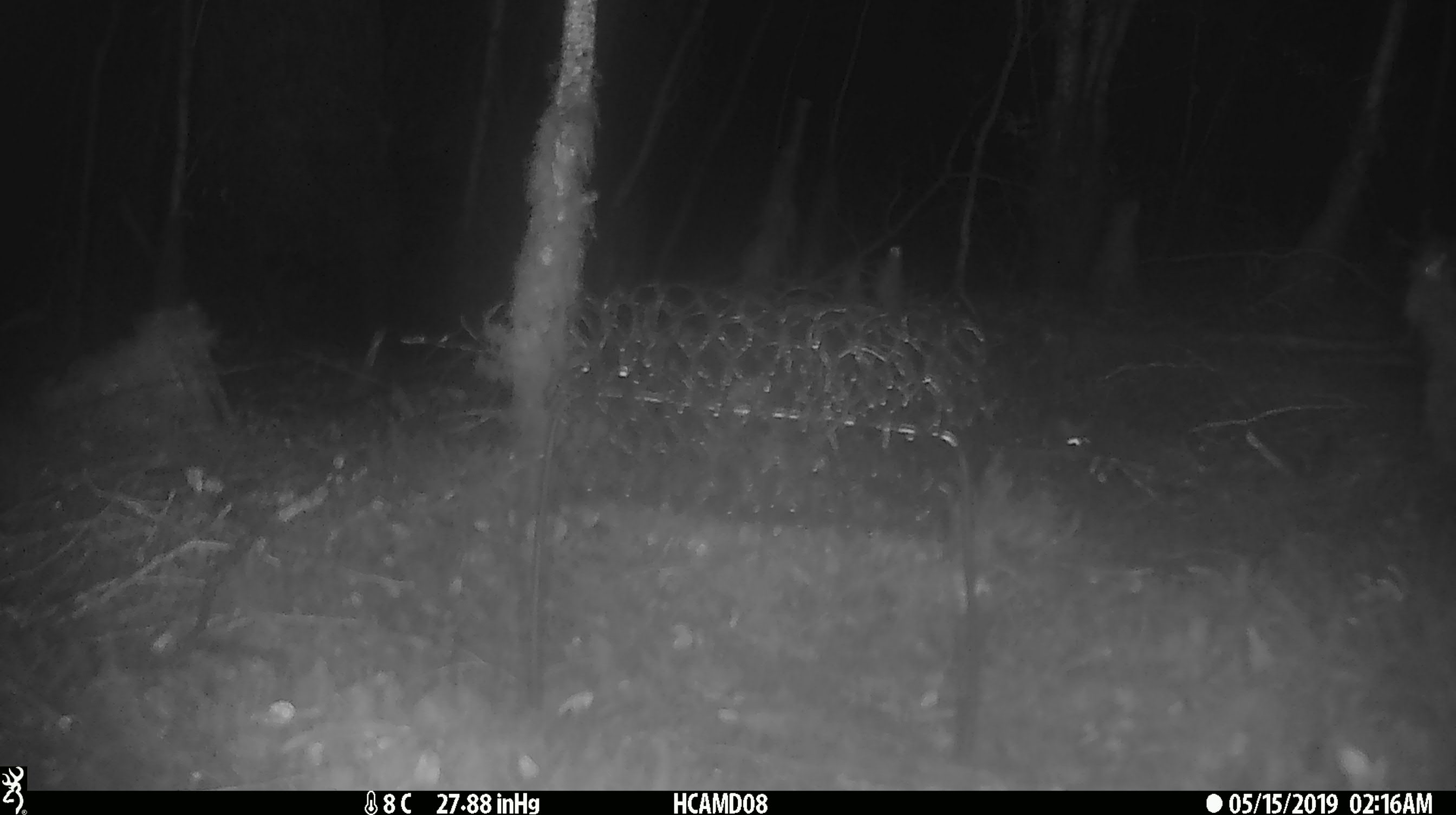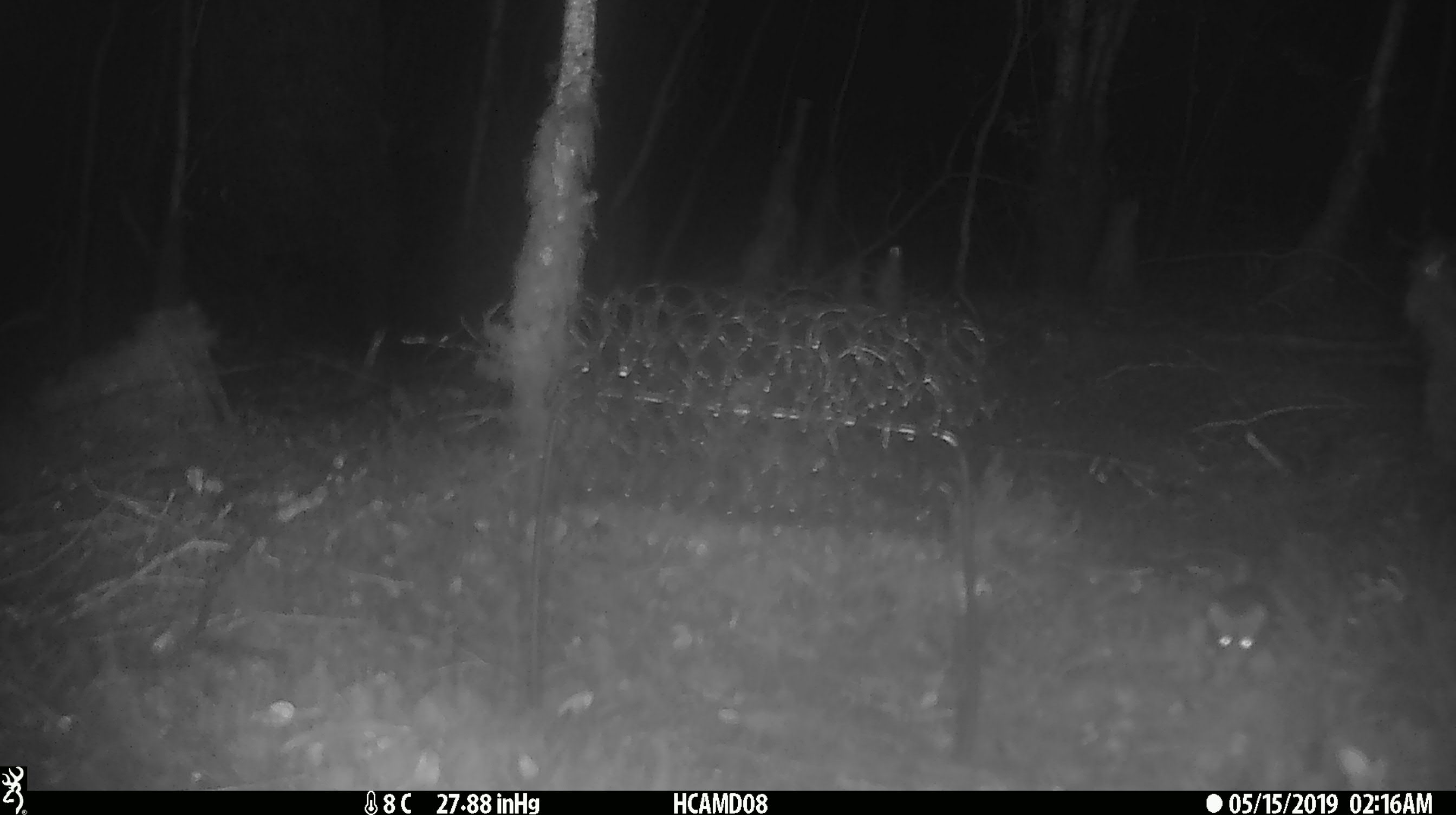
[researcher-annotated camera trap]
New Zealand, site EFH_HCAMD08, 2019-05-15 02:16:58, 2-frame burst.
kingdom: Animalia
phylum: Chordata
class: Mammalia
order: Rodentia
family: Muridae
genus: Mus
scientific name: Mus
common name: mouse